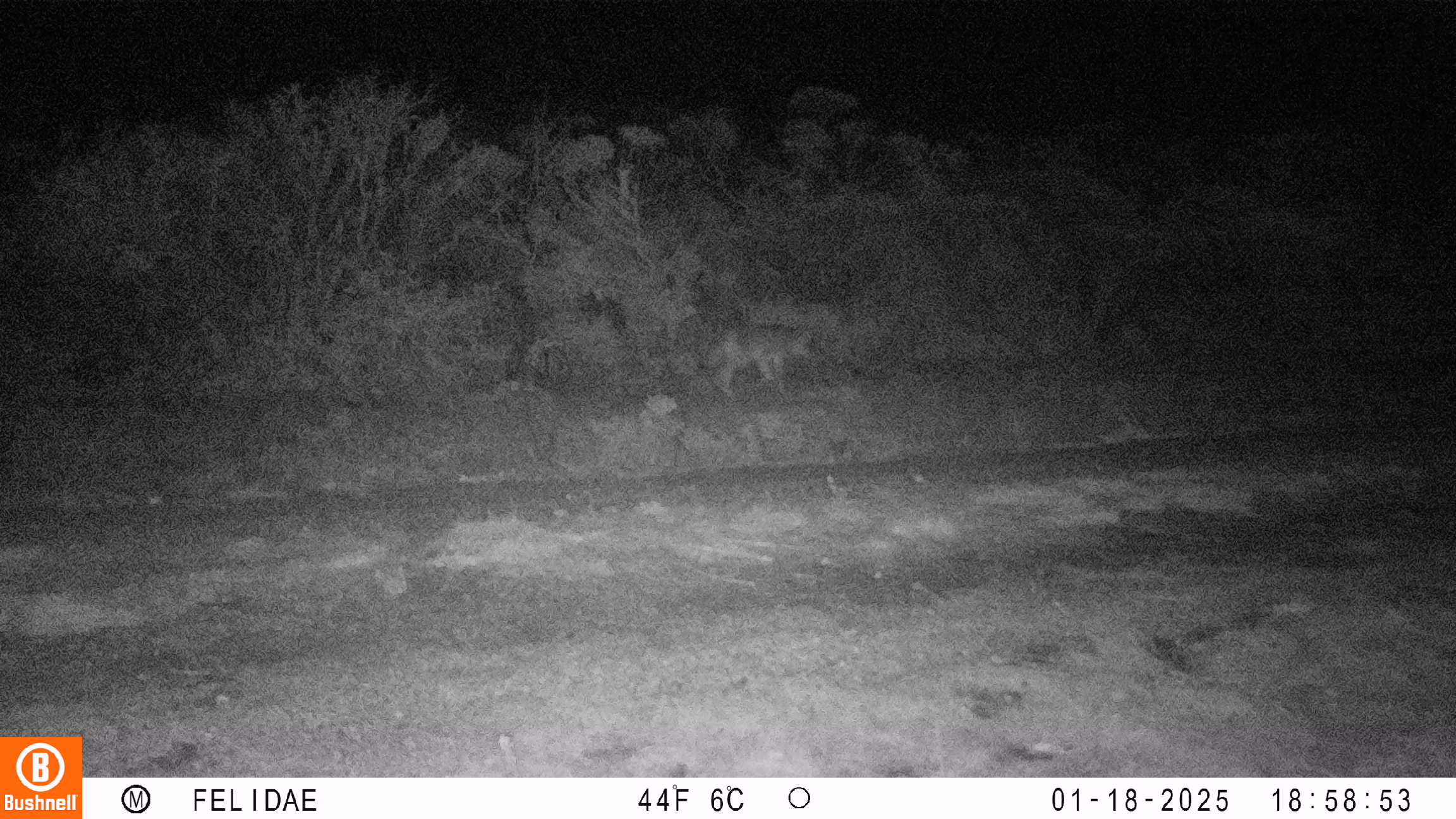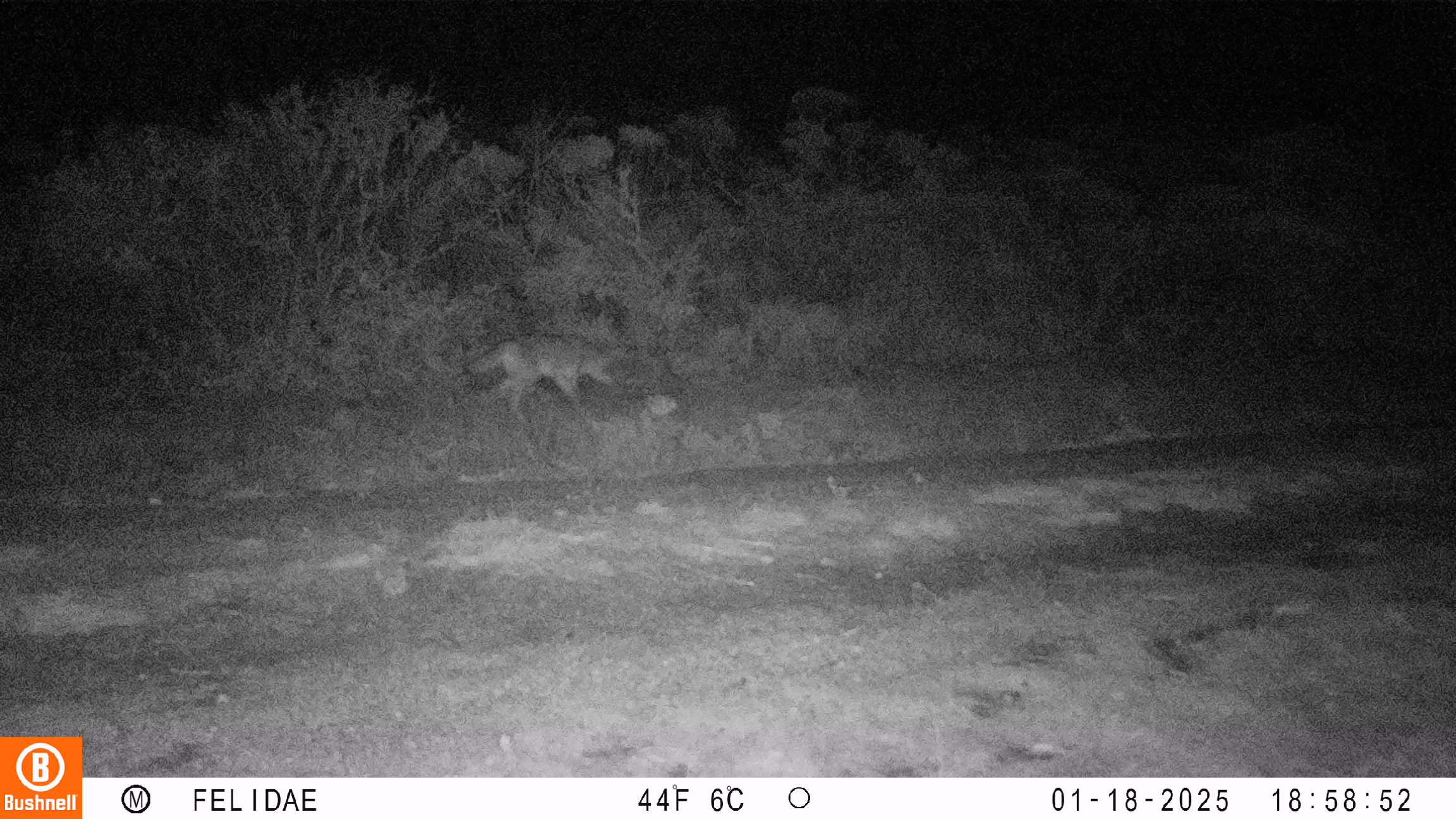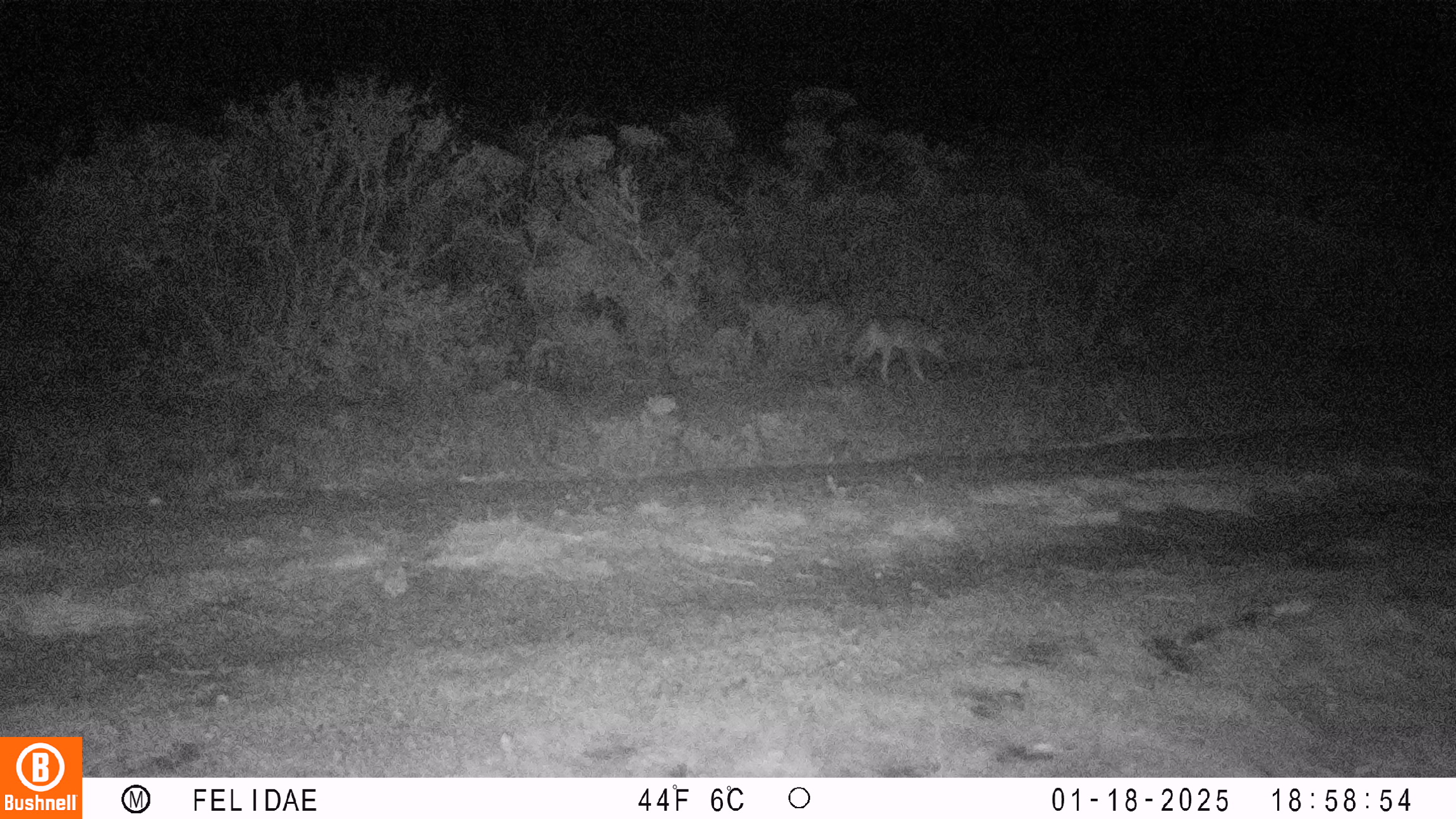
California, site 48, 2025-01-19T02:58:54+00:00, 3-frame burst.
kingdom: Animalia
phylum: Chordata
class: Mammalia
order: Carnivora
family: Canidae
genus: Canis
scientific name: Canis latrans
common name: coyote